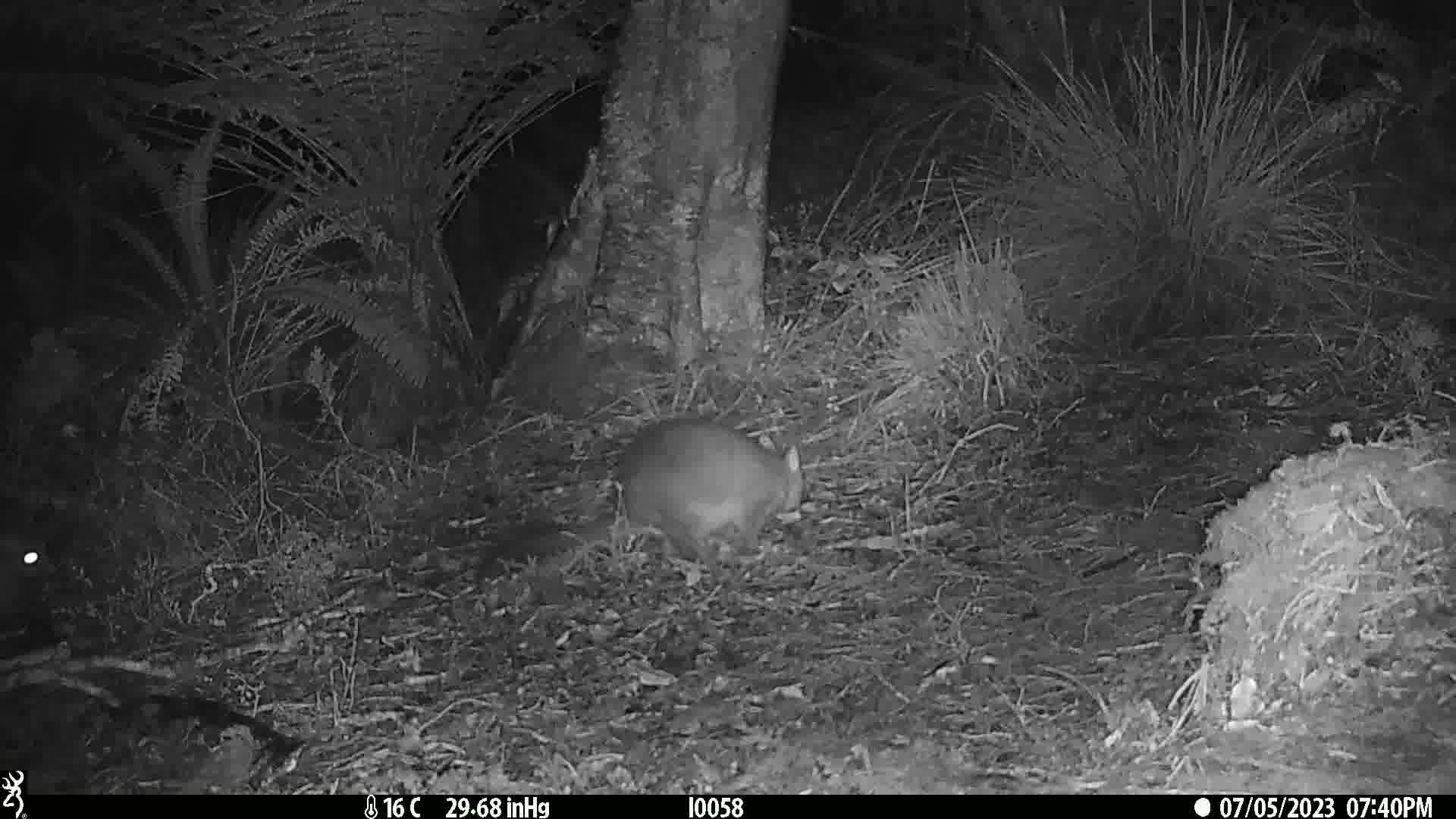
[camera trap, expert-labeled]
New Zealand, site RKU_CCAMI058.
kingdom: Animalia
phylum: Chordata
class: Mammalia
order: Diprotodontia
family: Phalangeridae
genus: Trichosurus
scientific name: Trichosurus vulpecula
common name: common brushtail possum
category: possum